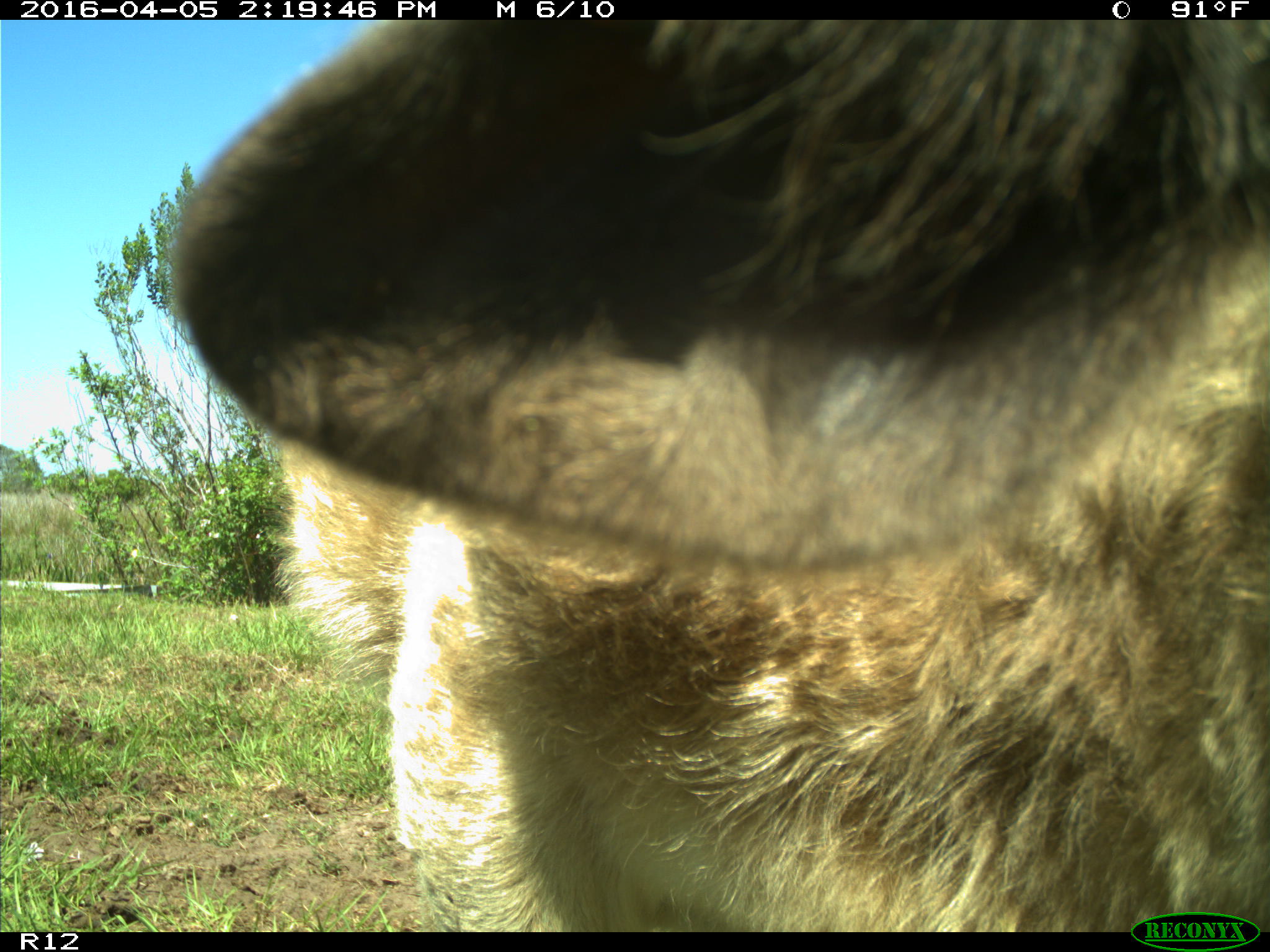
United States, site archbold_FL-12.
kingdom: Animalia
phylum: Chordata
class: Mammalia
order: Artiodactyla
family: Bovidae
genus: Bos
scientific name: Bos taurus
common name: domestic cow